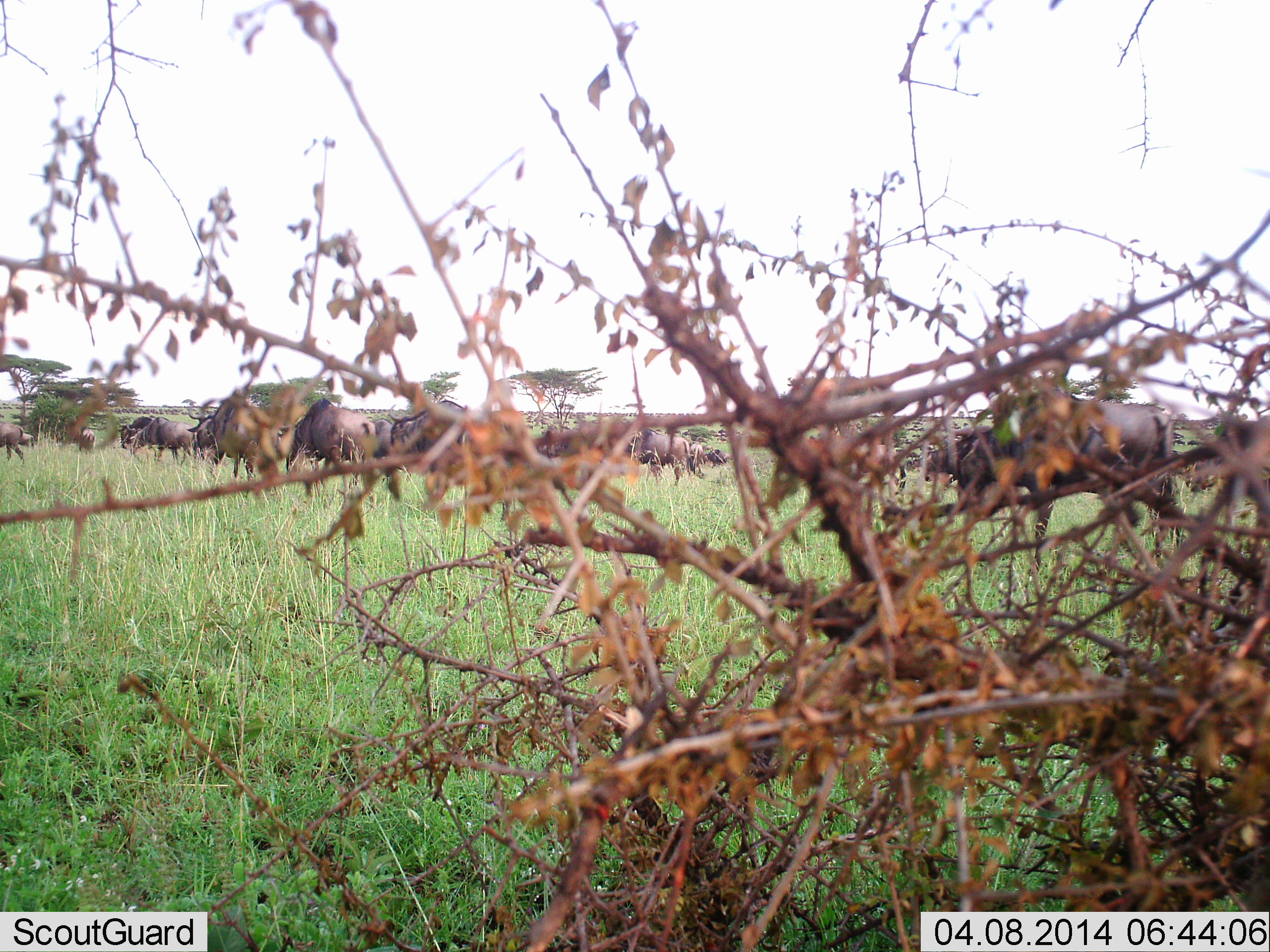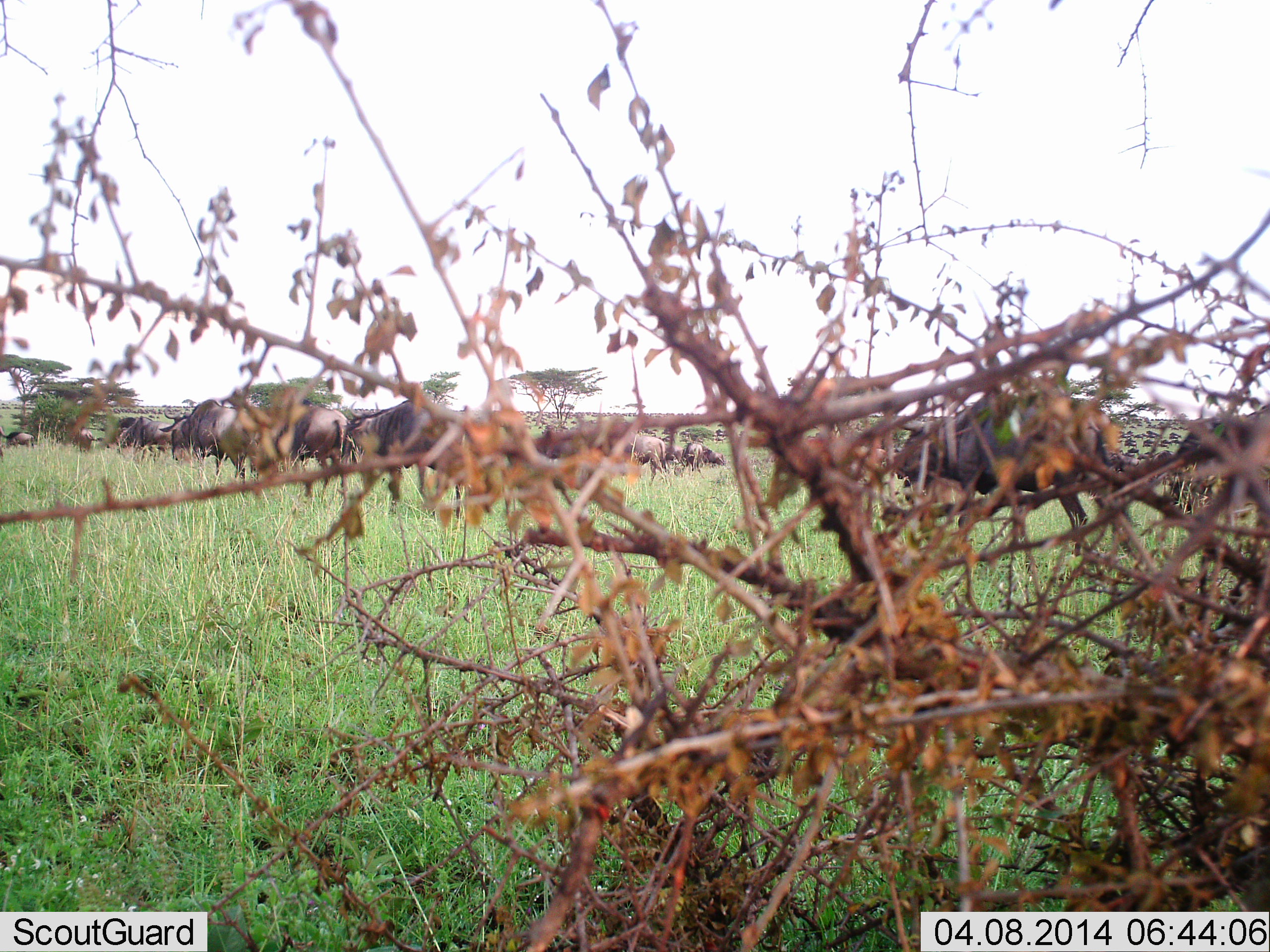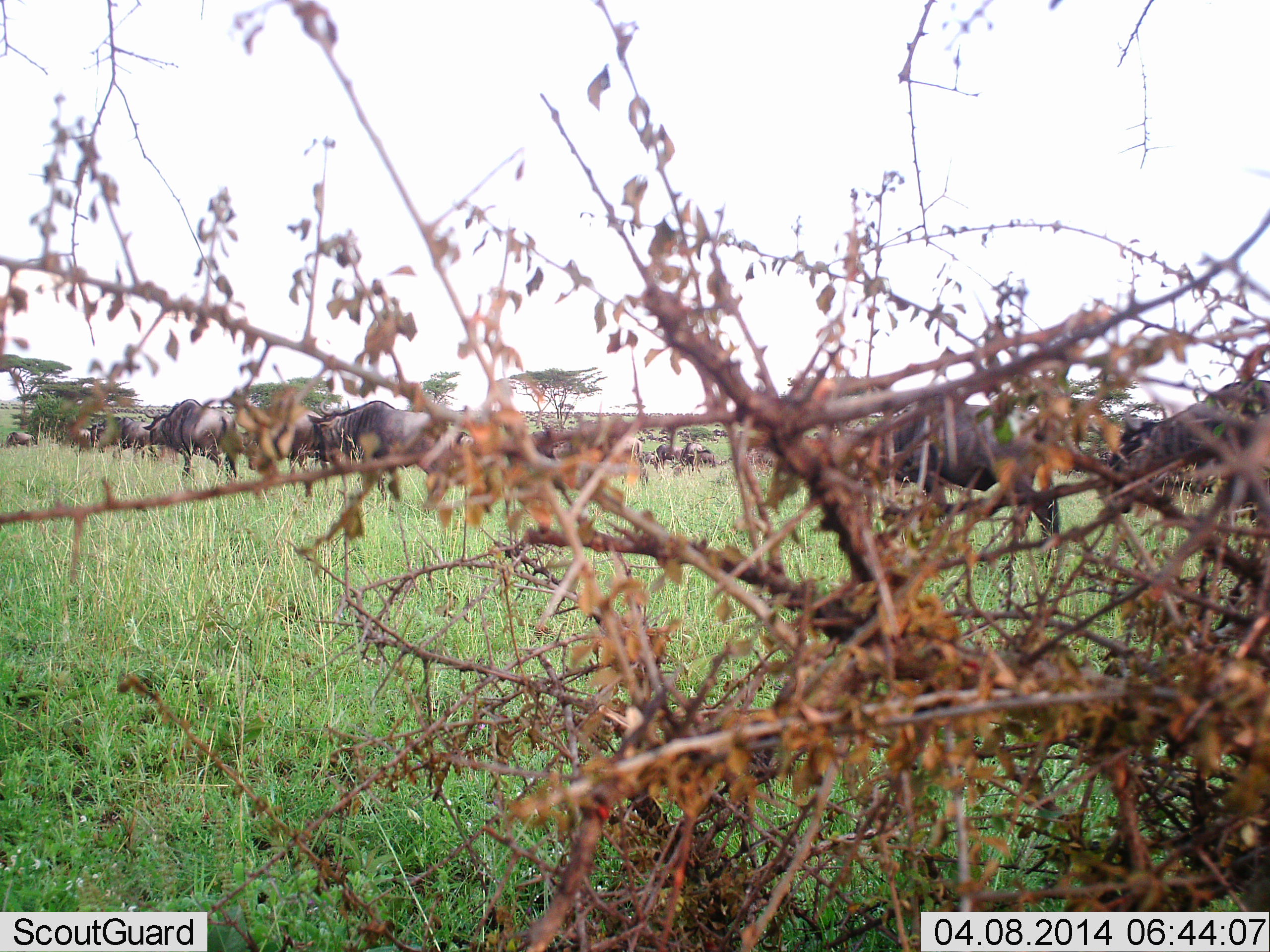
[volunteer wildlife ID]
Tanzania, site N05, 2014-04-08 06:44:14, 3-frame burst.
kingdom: Animalia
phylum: Chordata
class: Mammalia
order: Artiodactyla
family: Bovidae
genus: Connochaetes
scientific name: Connochaetes taurinus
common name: blue wildebeest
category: wildebeest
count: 11-50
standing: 0%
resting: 0%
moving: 100%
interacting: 0%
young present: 0%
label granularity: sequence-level